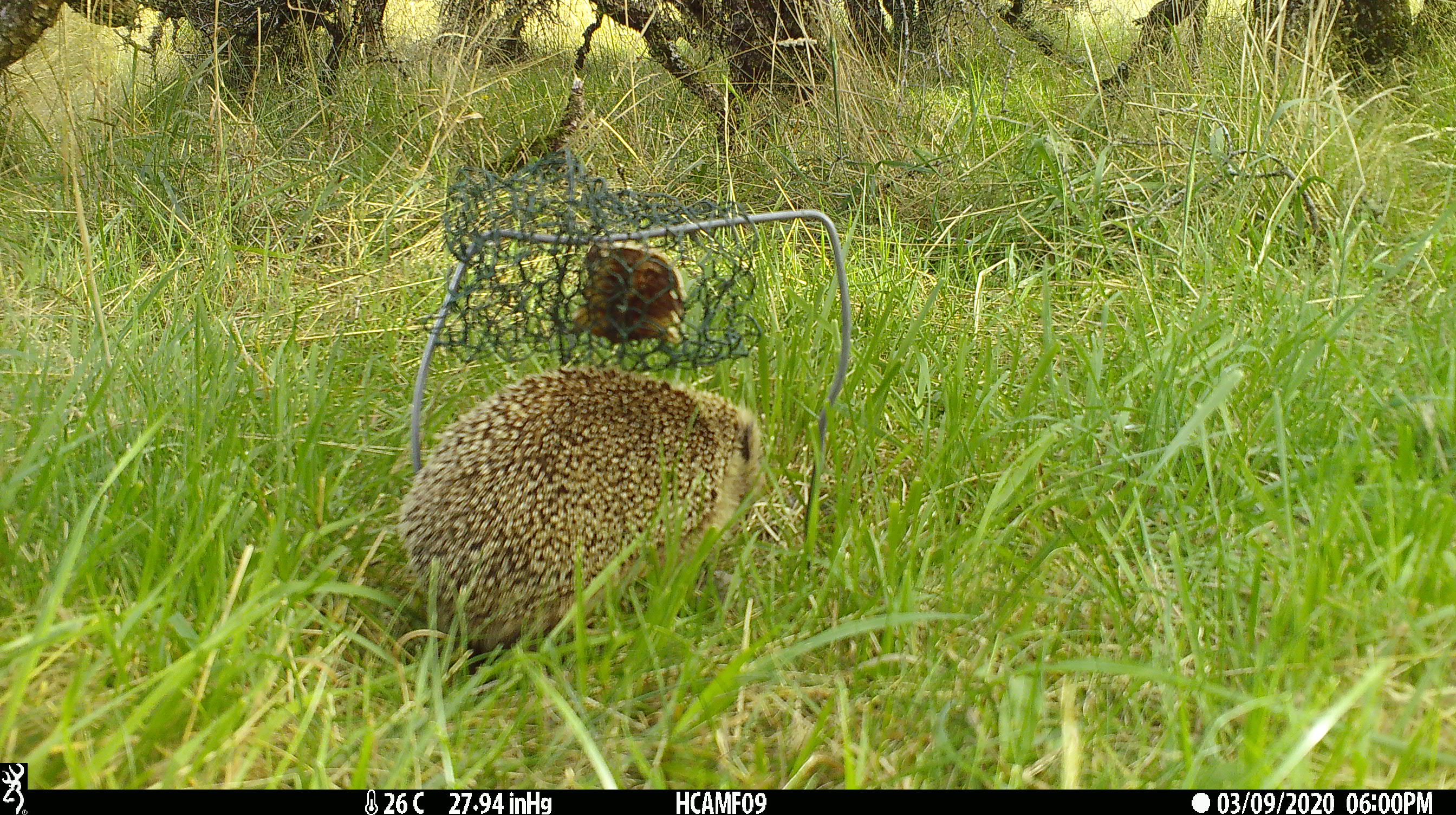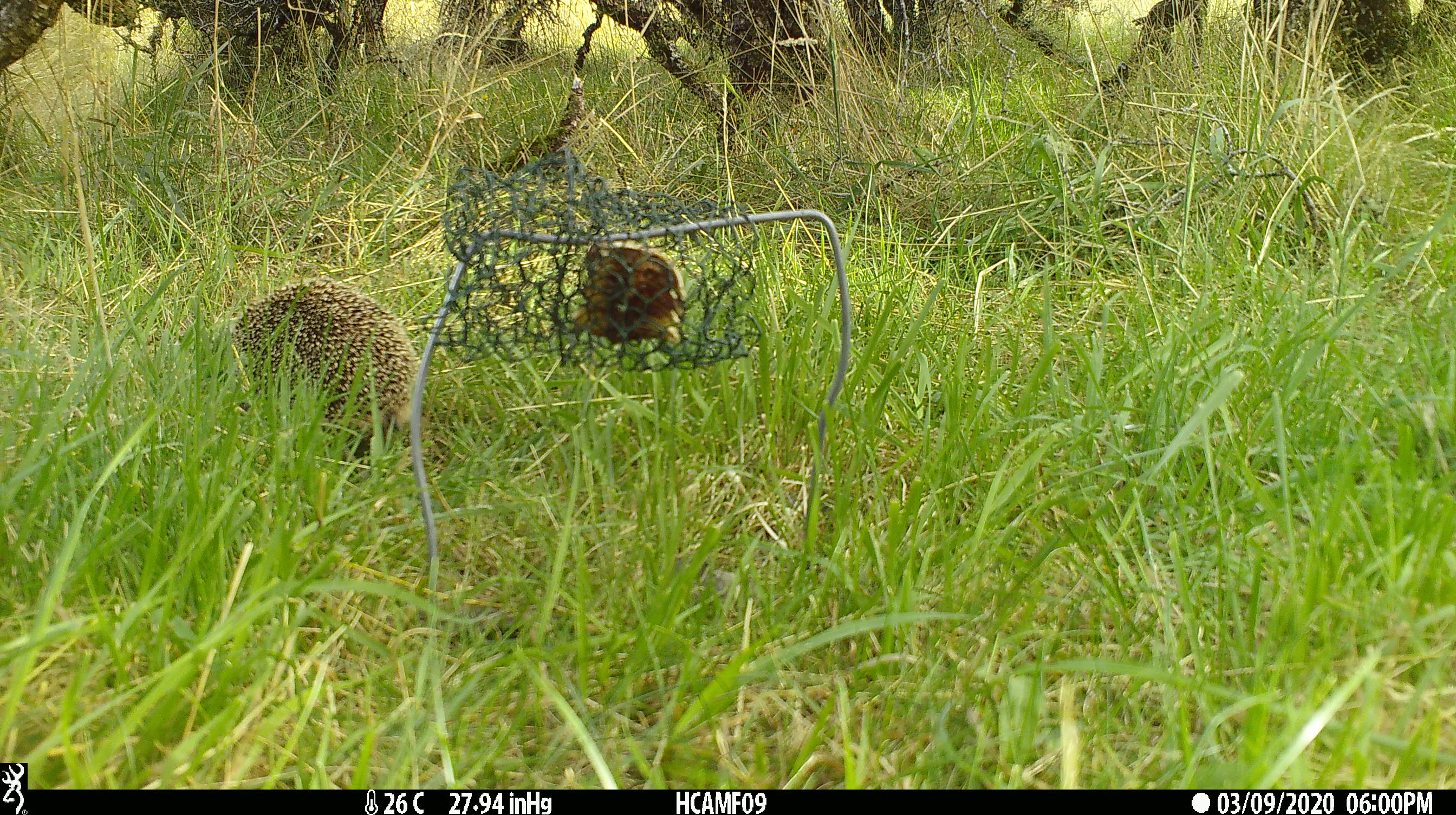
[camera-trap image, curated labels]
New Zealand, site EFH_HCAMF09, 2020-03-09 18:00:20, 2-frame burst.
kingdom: Animalia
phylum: Chordata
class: Mammalia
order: Eulipotyphla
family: Erinaceidae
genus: Erinaceus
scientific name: Erinaceus europaeus europaeus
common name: european hedgehog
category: hedgehog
Hedgehog (european hedgehog) (Erinaceus europaeus europaeus).